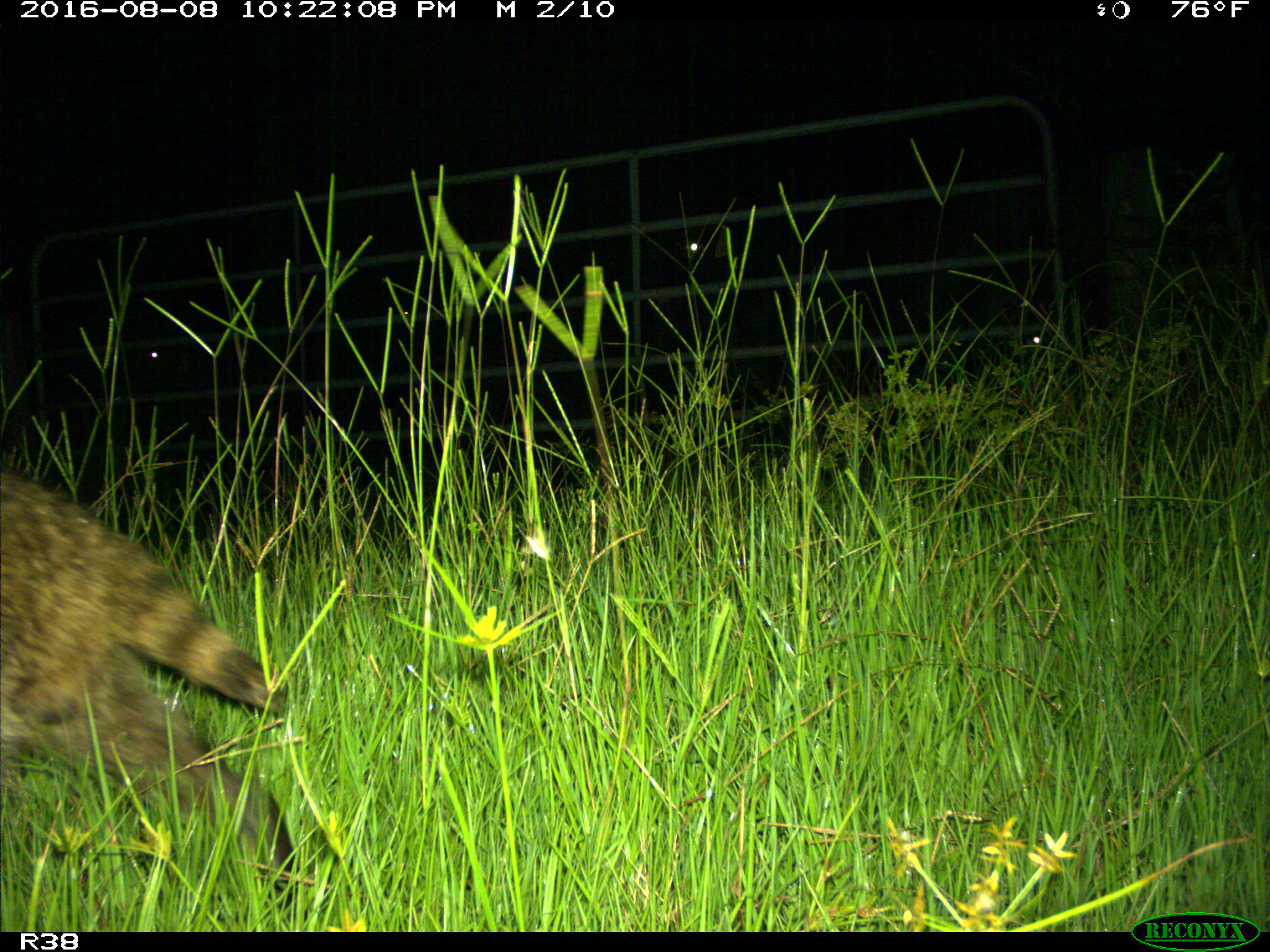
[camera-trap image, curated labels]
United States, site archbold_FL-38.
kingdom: Animalia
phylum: Chordata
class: Mammalia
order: Carnivora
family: Procyonidae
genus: Procyon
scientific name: Procyon lotor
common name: common raccoon